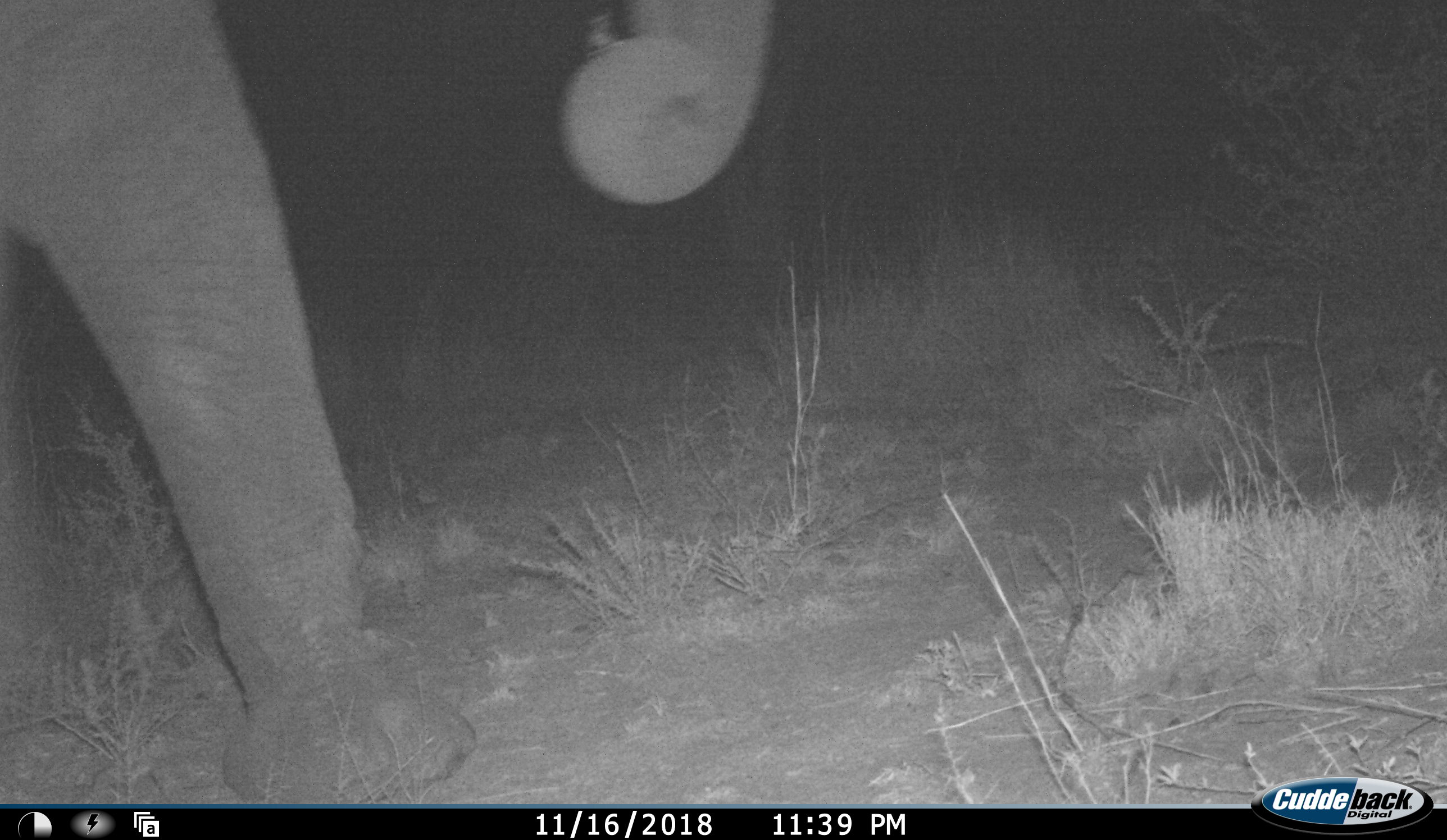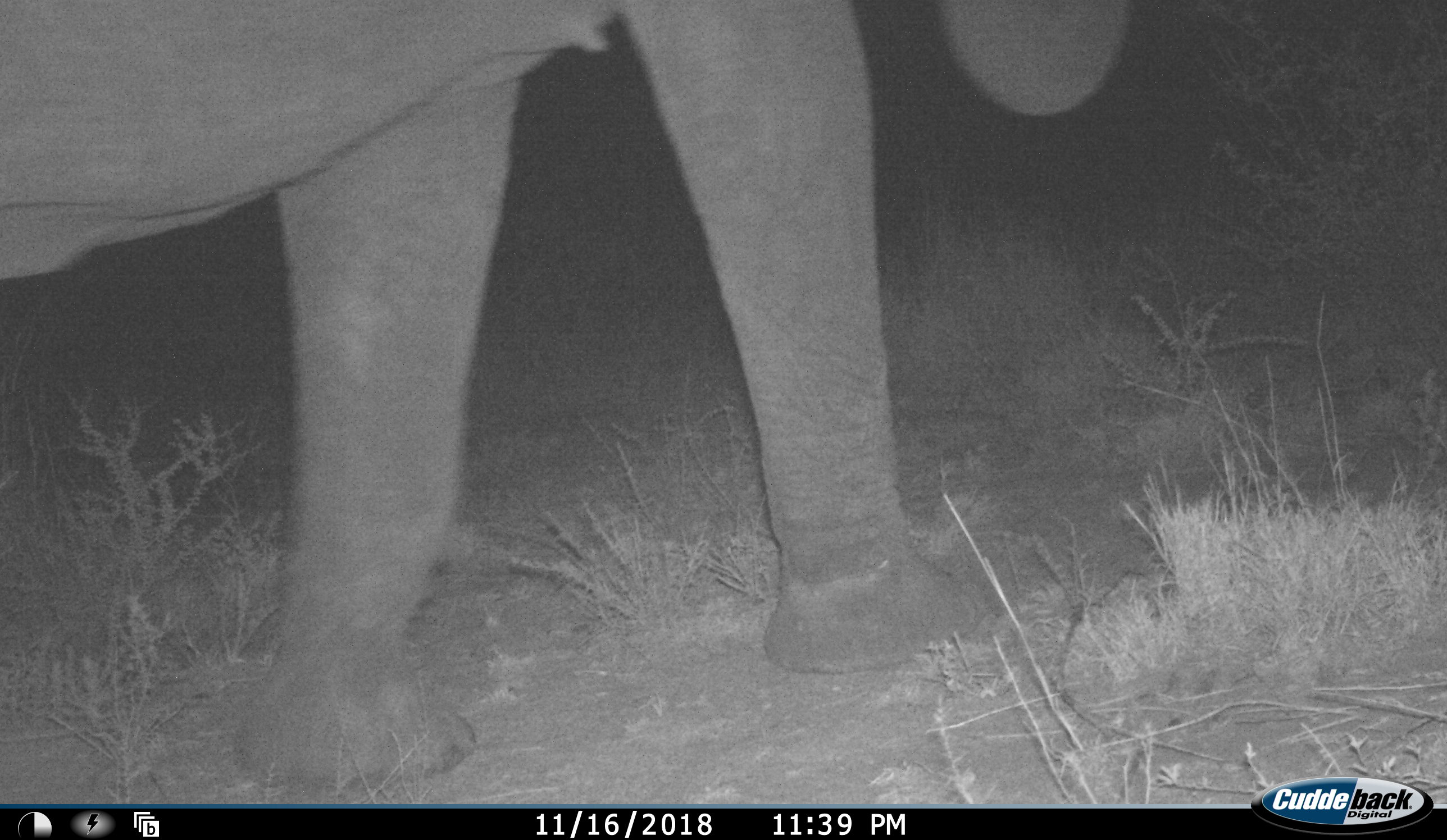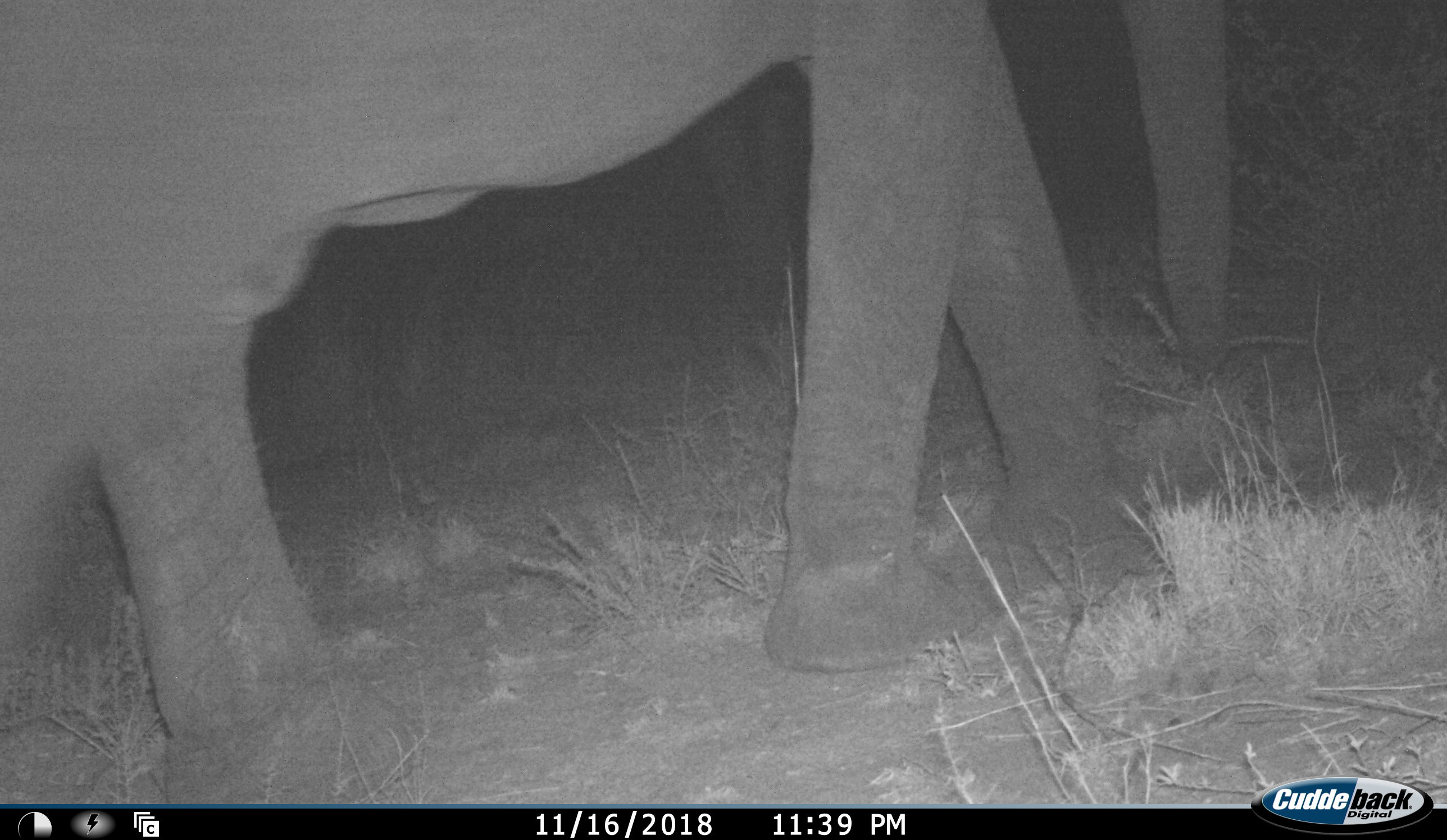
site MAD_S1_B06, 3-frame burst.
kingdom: Animalia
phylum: Chordata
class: Mammalia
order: Proboscidea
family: Elephantidae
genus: Loxodonta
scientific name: Loxodonta africana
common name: african bush elephant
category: elephant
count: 1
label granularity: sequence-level